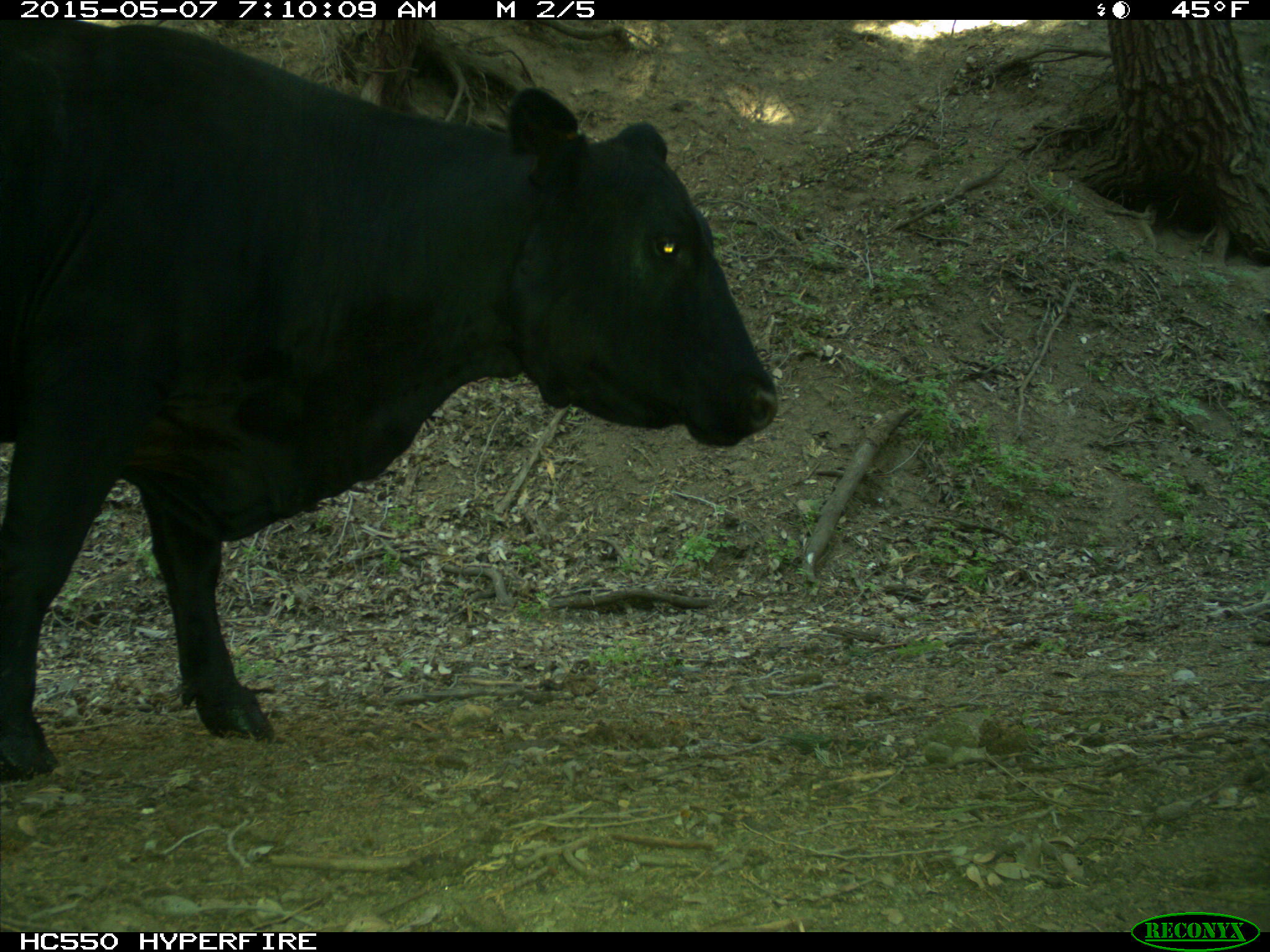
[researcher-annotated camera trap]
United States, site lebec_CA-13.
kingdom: Animalia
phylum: Chordata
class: Mammalia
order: Artiodactyla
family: Bovidae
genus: Bos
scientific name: Bos taurus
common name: domestic cow